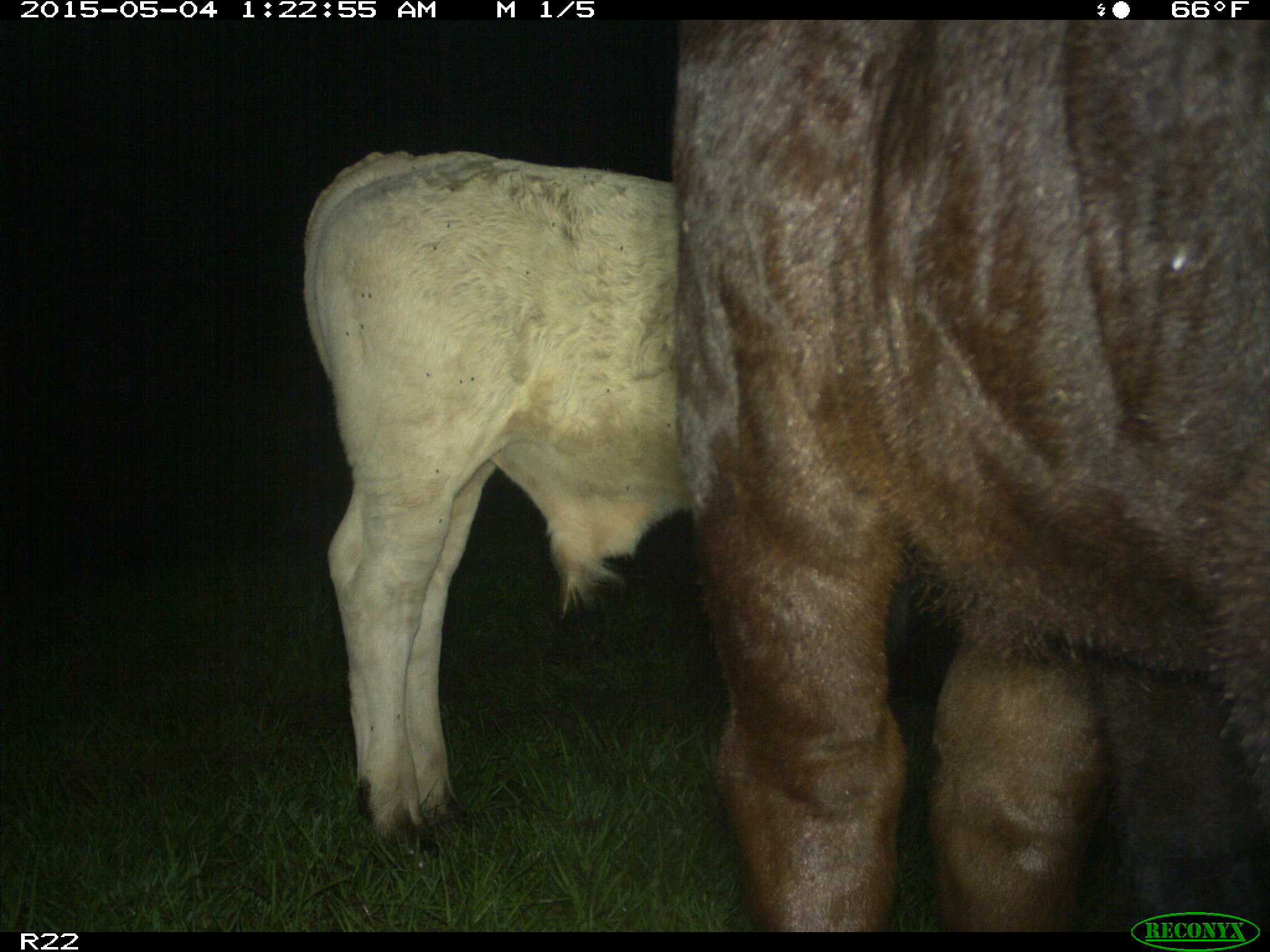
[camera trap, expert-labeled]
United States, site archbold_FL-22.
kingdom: Animalia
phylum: Chordata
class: Mammalia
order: Artiodactyla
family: Bovidae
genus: Bos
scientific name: Bos taurus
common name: domestic cow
Bos taurus (domestic cow).